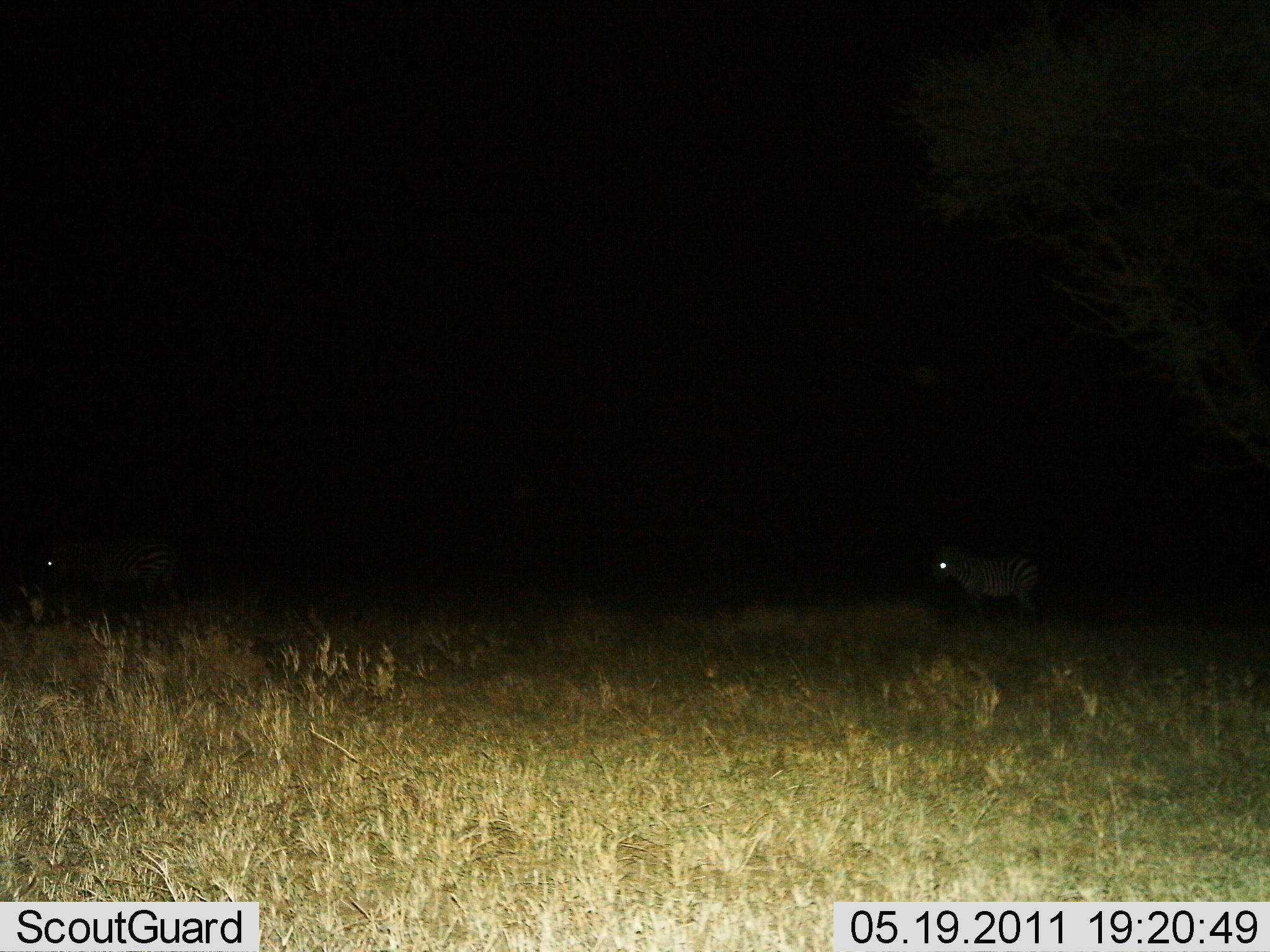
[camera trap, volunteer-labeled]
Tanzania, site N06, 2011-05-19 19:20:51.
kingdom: Animalia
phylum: Chordata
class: Mammalia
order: Perissodactyla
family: Equidae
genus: Equus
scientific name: Equus quagga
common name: plains zebra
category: zebra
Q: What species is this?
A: Zebra (plains zebra) (Equus quagga).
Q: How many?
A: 2.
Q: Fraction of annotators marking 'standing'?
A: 64%.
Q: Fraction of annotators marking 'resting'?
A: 0%.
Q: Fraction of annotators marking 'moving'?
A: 36%.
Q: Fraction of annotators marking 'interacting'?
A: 0%.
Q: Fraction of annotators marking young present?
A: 0%.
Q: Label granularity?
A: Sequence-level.